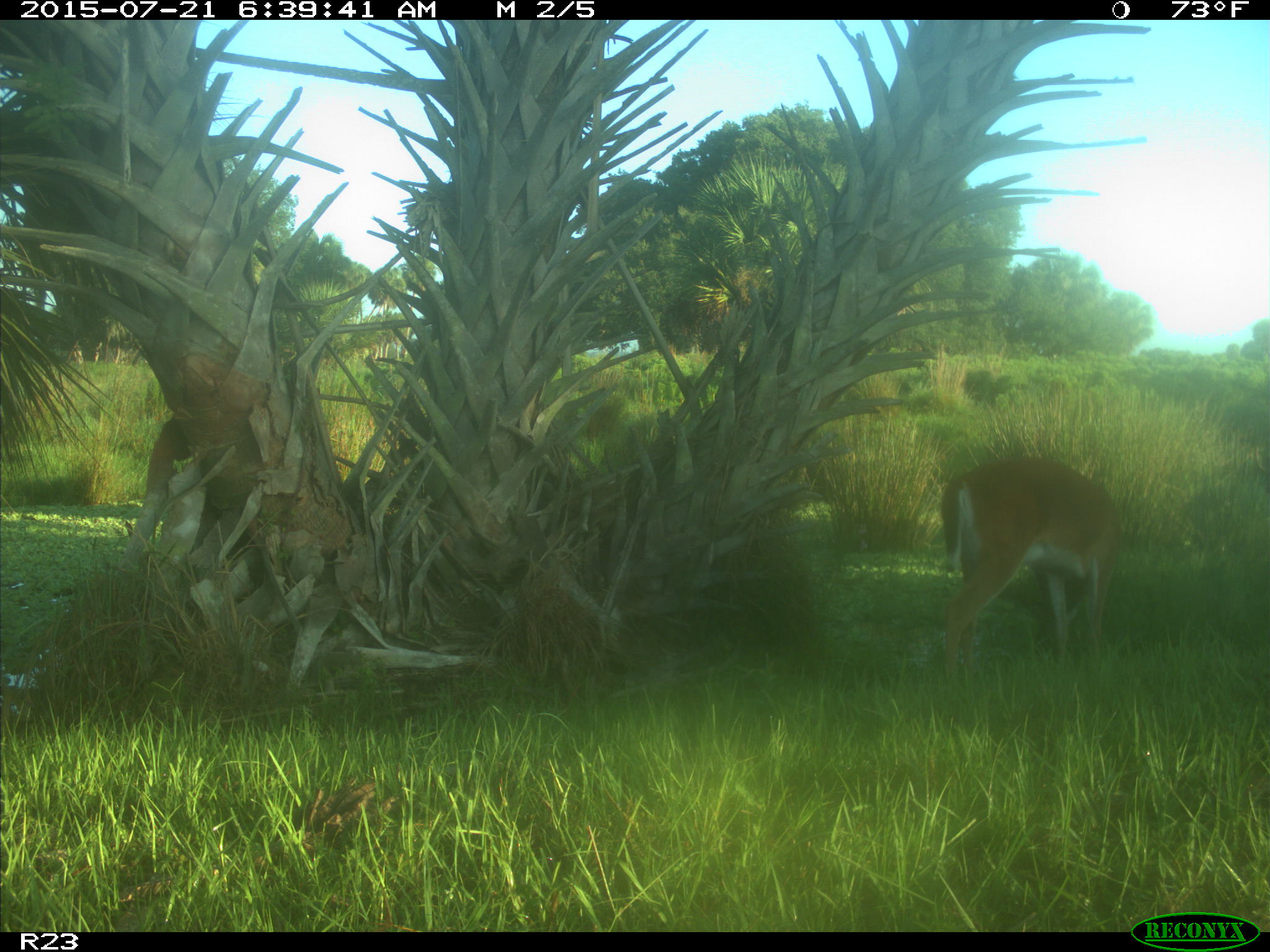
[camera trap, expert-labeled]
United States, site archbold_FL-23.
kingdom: Animalia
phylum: Chordata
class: Mammalia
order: Artiodactyla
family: Bovidae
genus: Bos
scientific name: Bos taurus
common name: domestic cow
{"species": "Bos taurus (domestic cow)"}